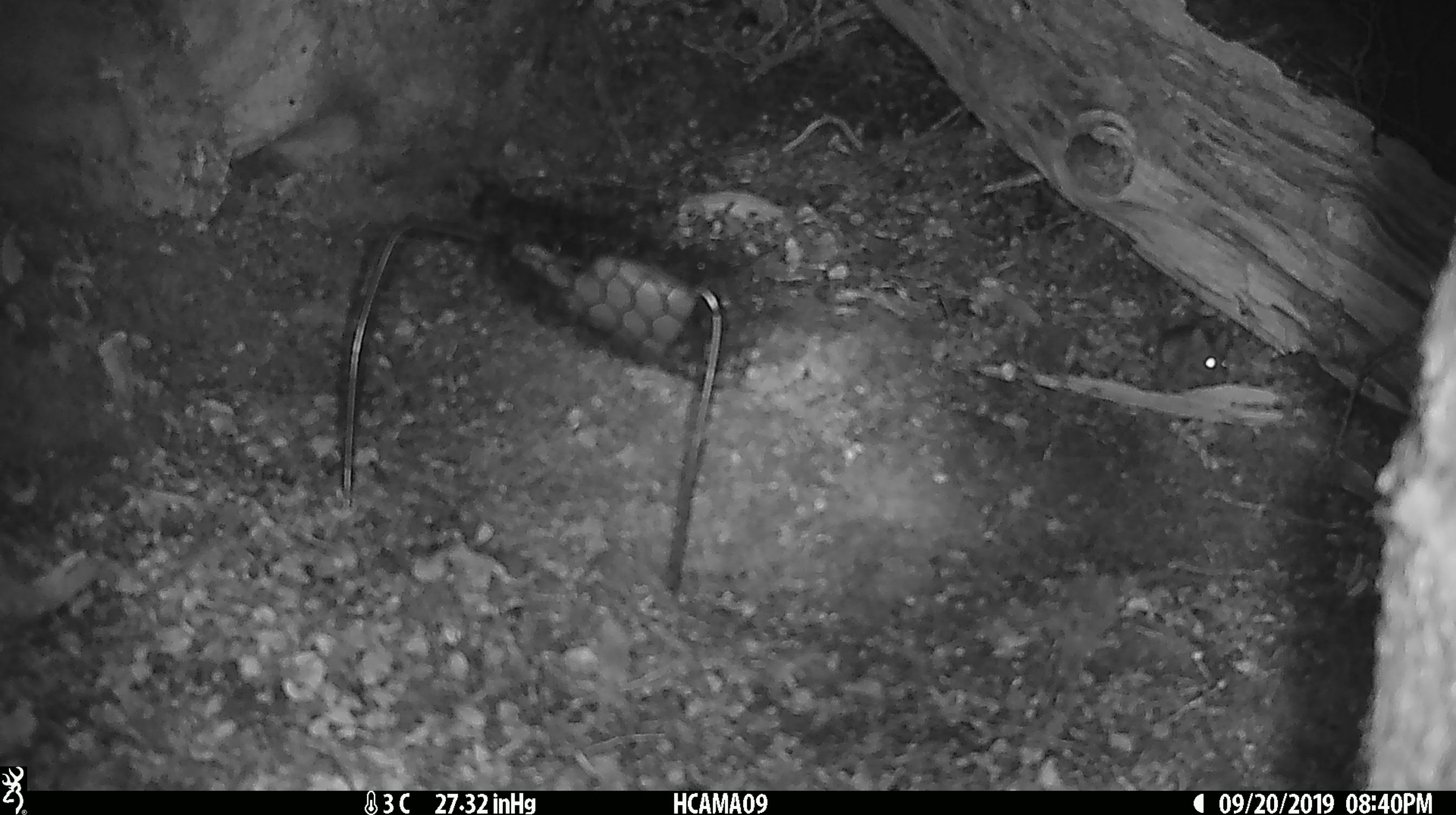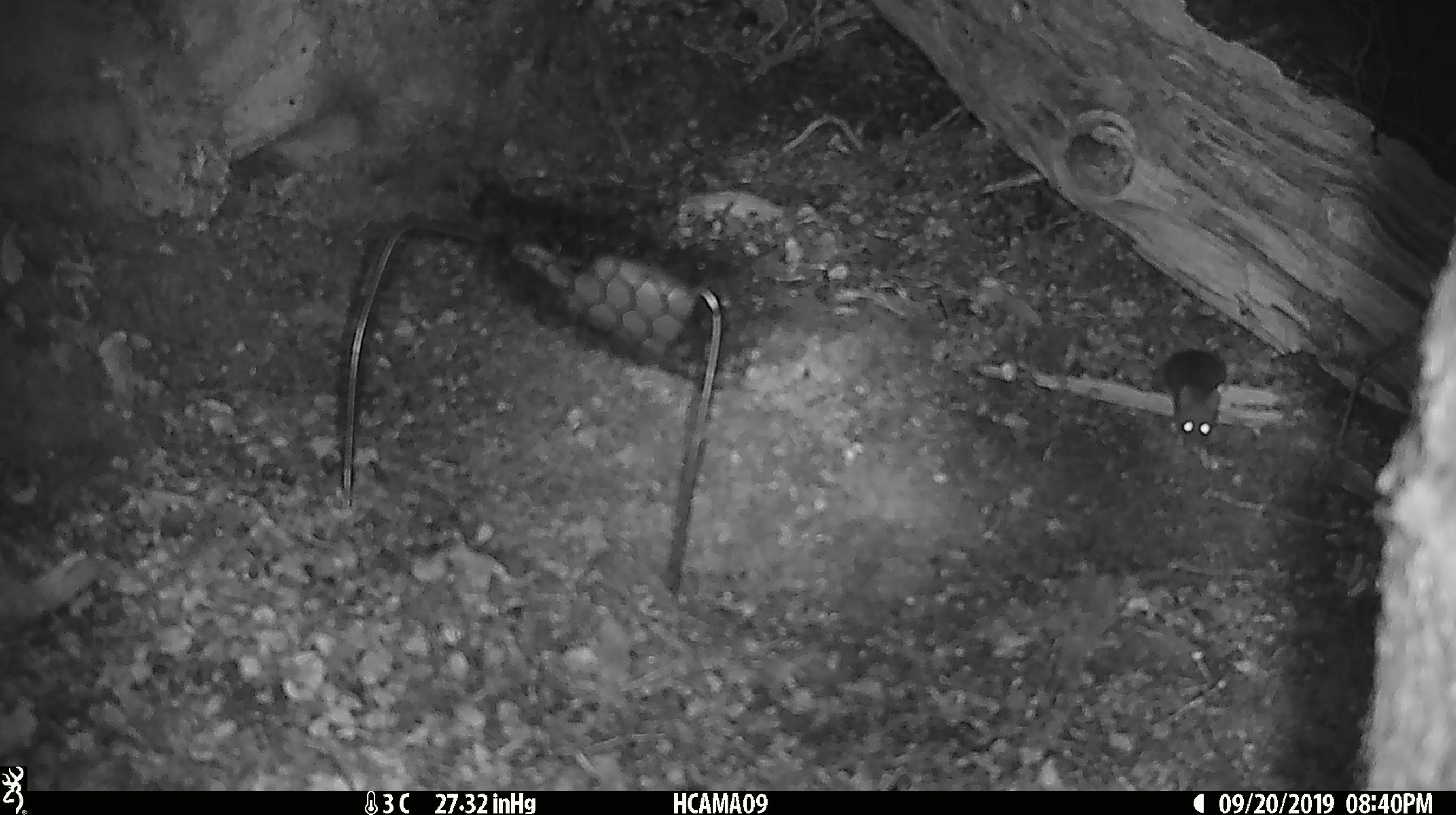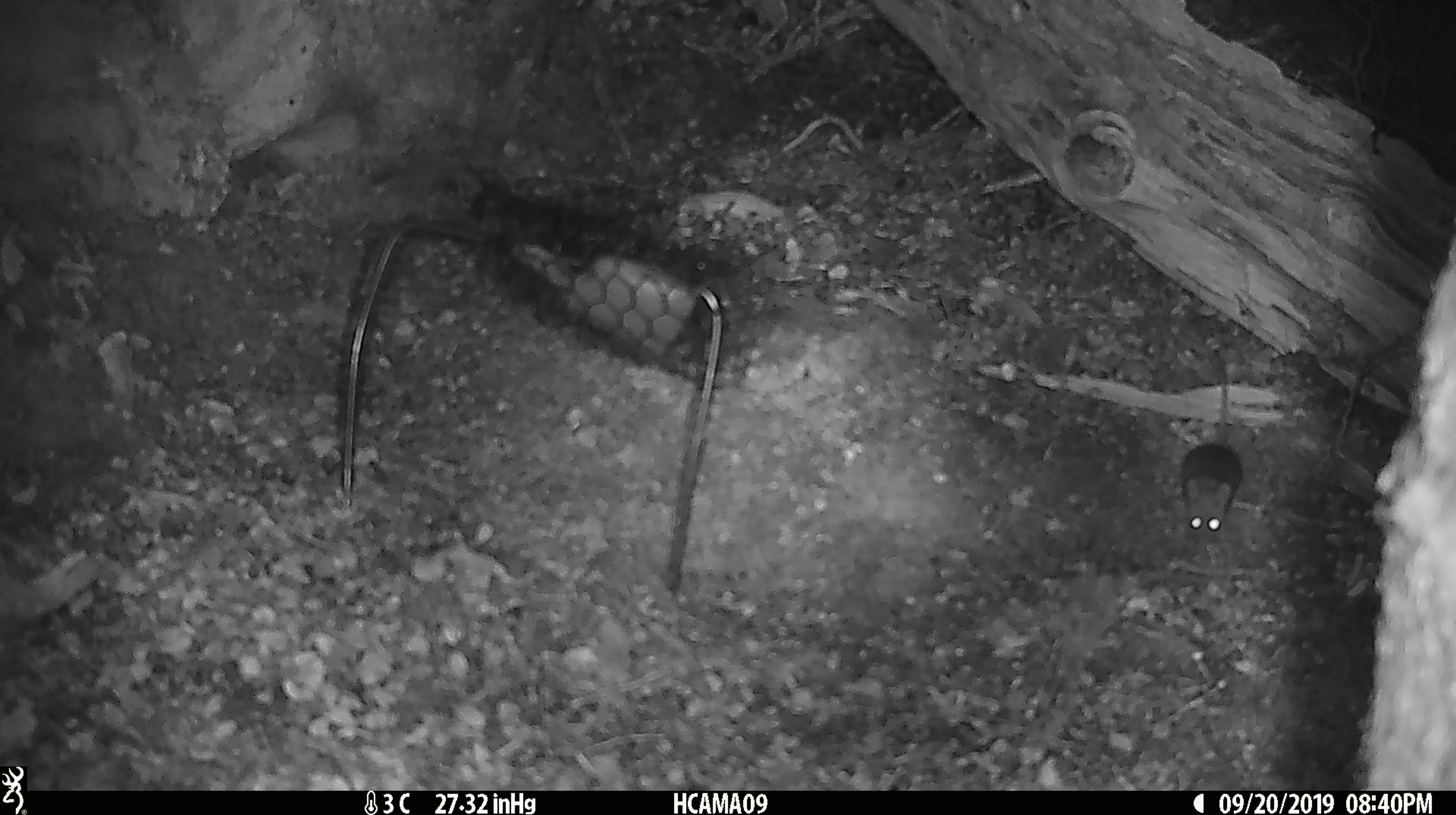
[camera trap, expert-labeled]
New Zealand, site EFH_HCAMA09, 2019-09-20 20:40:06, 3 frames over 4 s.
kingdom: Animalia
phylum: Chordata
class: Mammalia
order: Rodentia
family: Muridae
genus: Mus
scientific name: Mus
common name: mouse